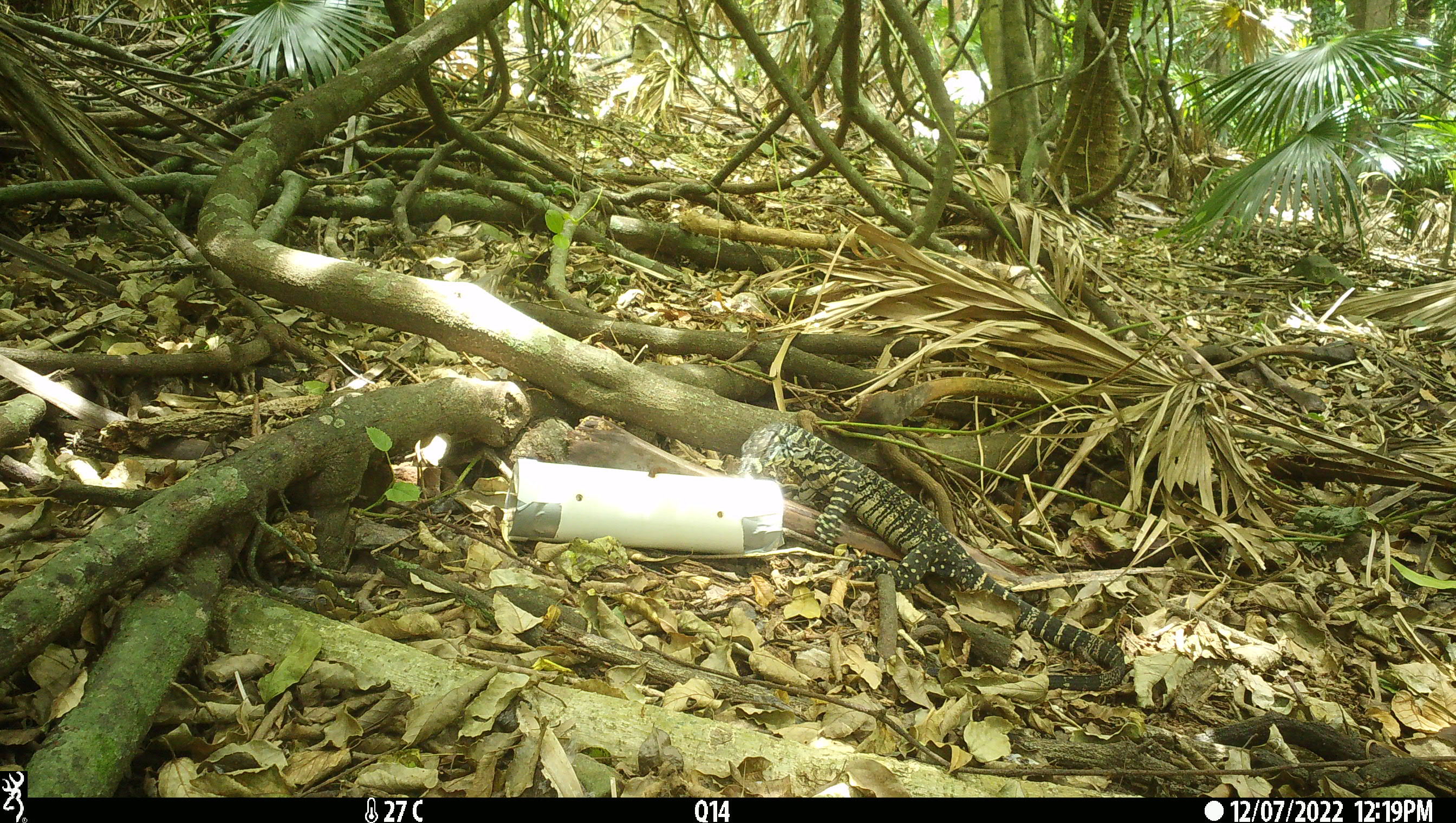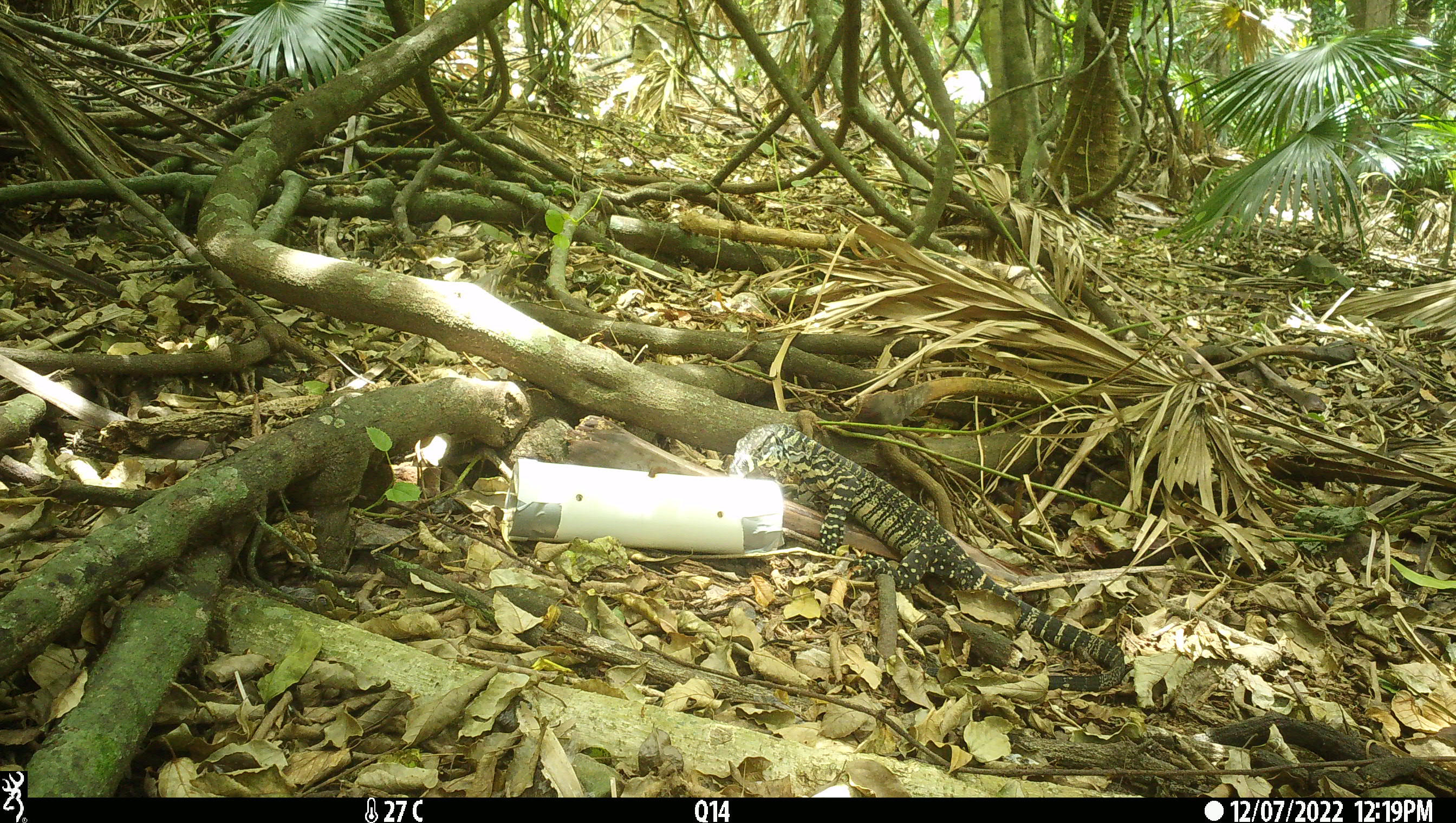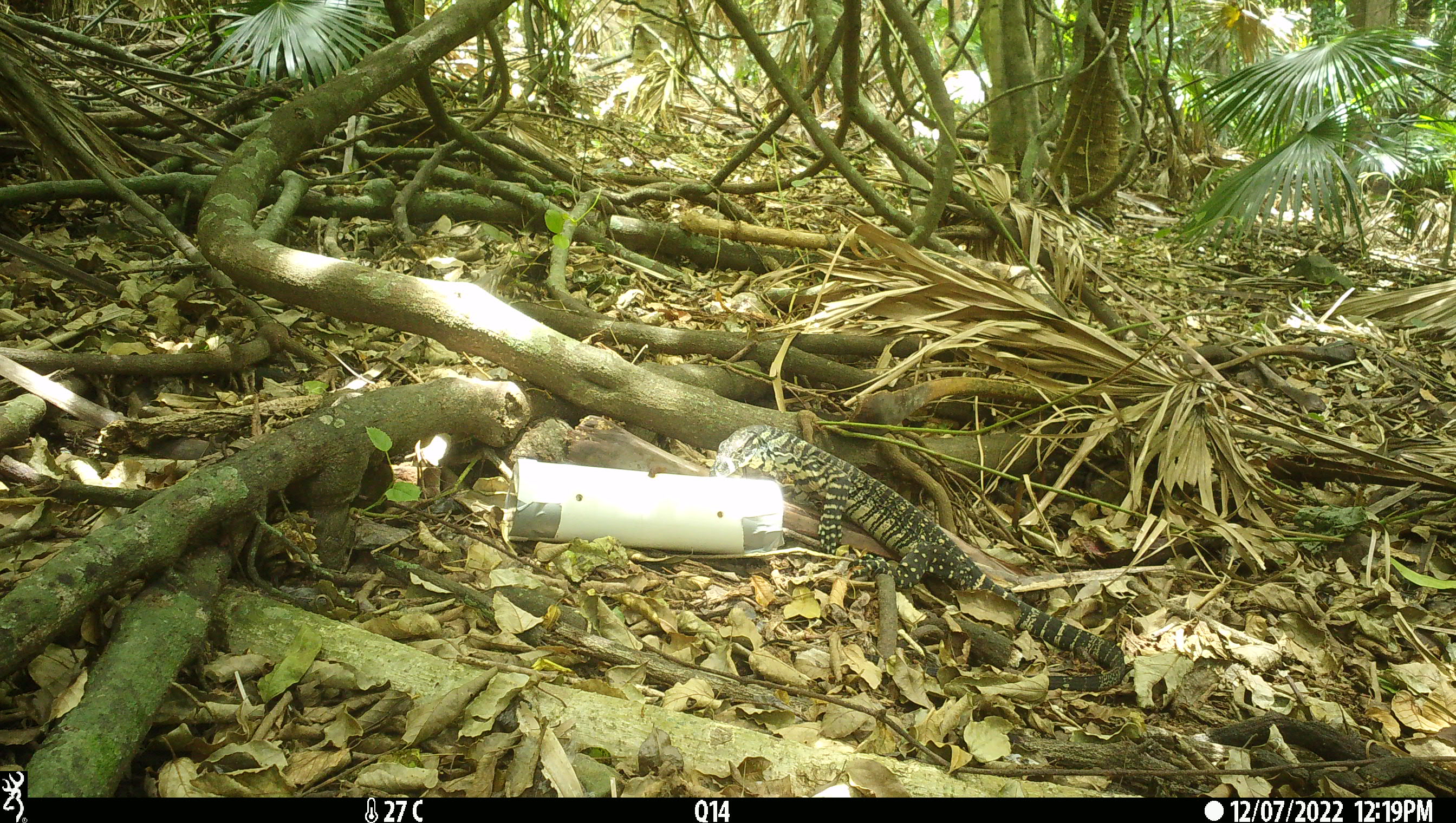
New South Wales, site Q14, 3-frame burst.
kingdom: Animalia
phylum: Chordata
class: Reptilia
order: Squamata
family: Varanidae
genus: Varanus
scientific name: Varanus varius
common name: lace monitor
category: goanna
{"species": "goanna (lace monitor) (Varanus varius)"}